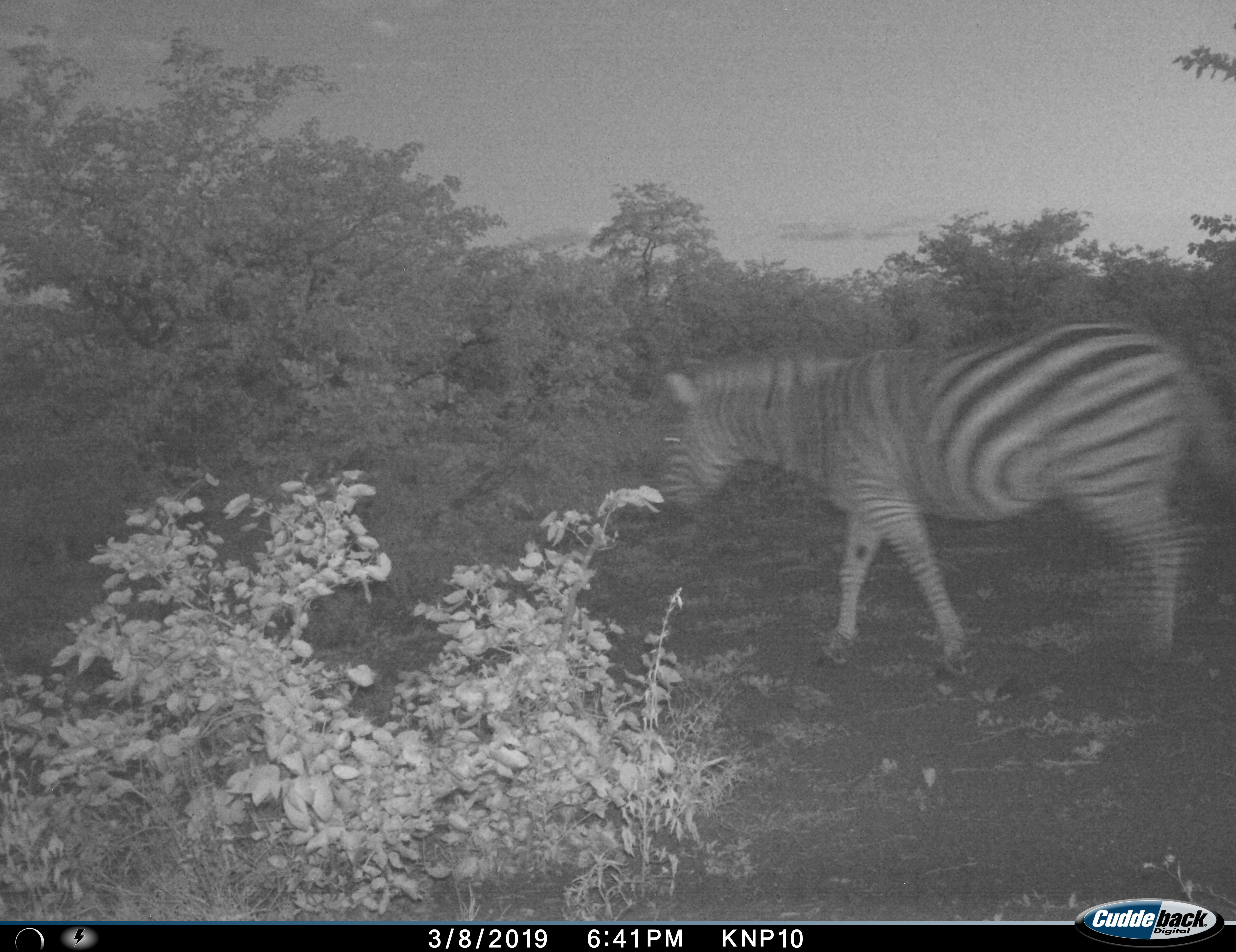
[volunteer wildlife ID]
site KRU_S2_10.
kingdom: Animalia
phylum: Chordata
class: Mammalia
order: Perissodactyla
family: Equidae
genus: Equus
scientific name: Equus quagga burchellii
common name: burchell's zebra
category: zebraburchells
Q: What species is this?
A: Zebraburchells (burchell's zebra) (Equus quagga burchellii).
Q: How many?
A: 1.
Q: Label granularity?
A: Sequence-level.